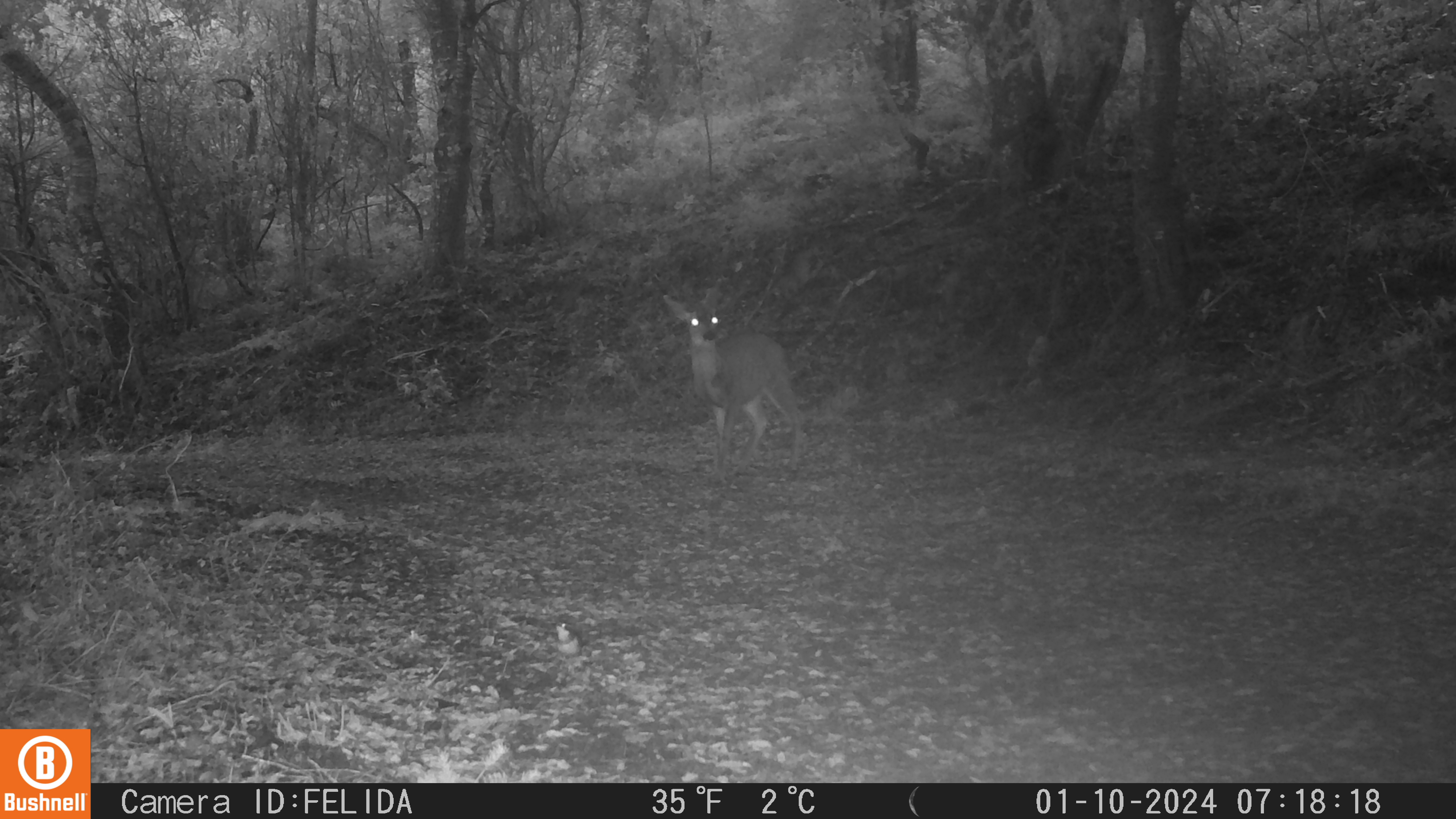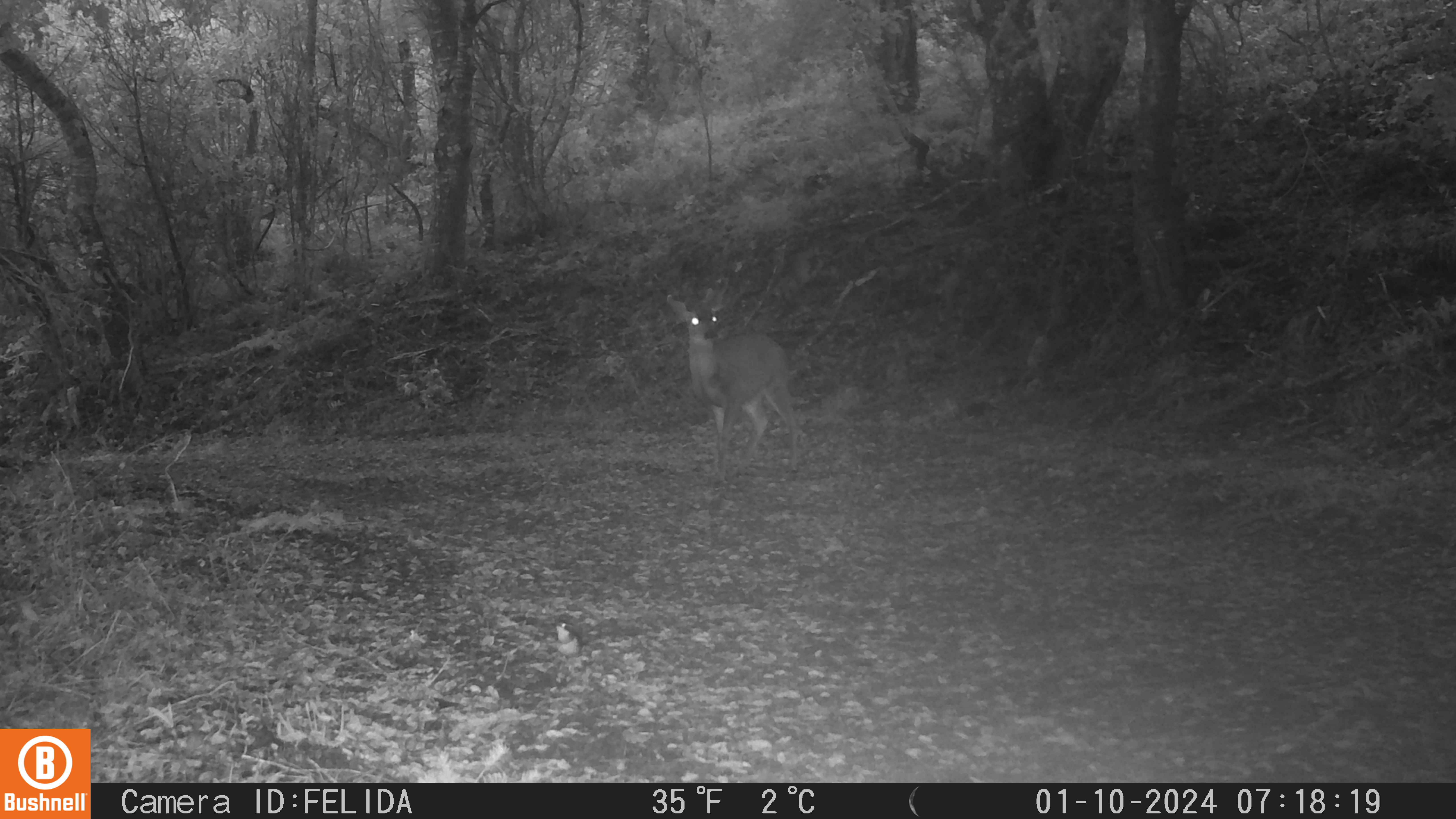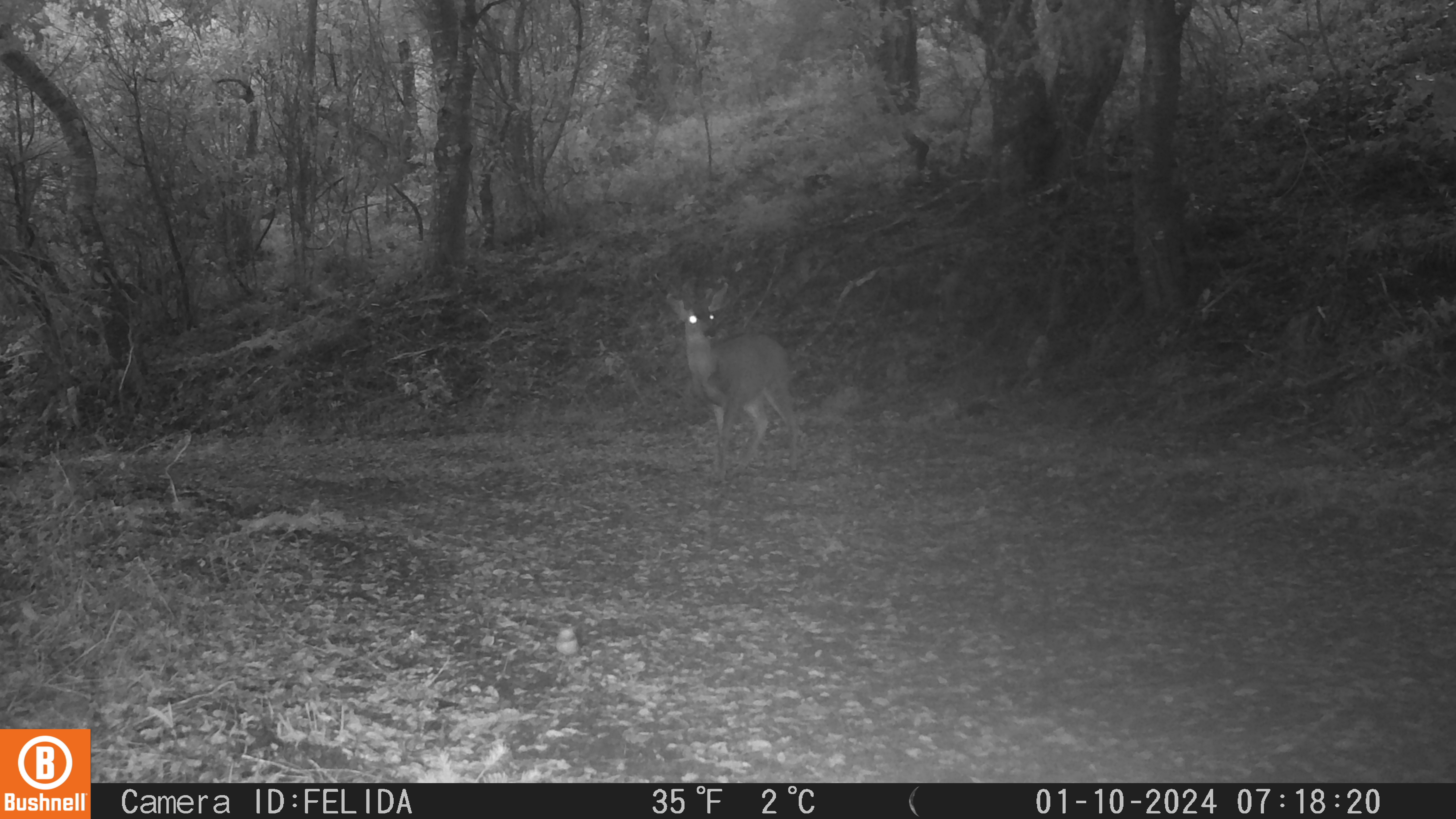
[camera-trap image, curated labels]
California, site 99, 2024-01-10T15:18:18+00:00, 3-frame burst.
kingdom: Animalia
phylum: Chordata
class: Mammalia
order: Artiodactyla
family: Cervidae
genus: Odocoileus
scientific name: Odocoileus hemionus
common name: mule deer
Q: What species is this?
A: Mule deer (Odocoileus hemionus).